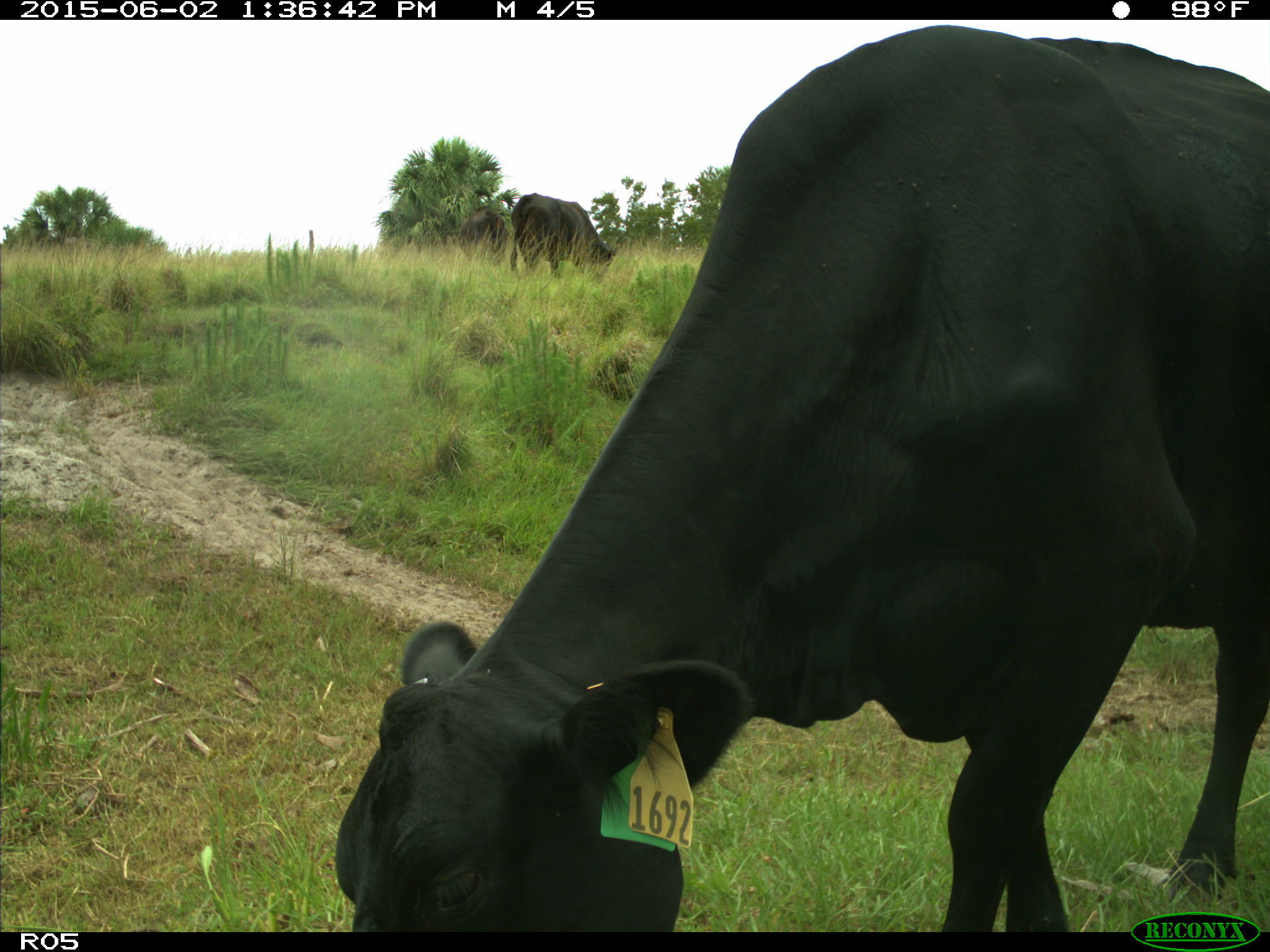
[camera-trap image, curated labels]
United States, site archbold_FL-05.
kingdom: Animalia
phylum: Chordata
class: Mammalia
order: Artiodactyla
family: Bovidae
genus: Bos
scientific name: Bos taurus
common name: domestic cow